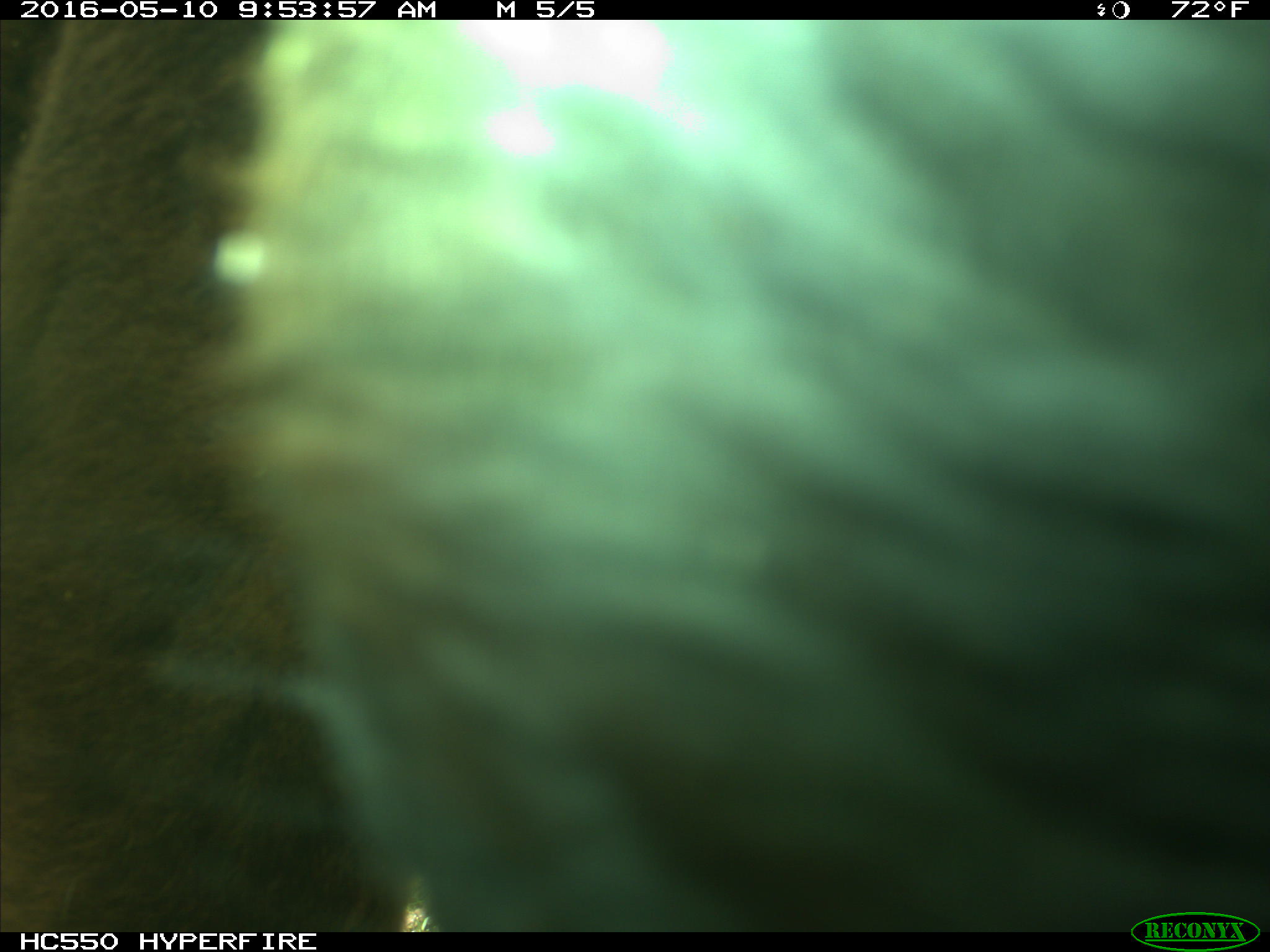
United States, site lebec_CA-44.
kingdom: Animalia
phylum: Chordata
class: Mammalia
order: Artiodactyla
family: Bovidae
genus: Bos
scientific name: Bos taurus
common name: domestic cow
Bos taurus (domestic cow).